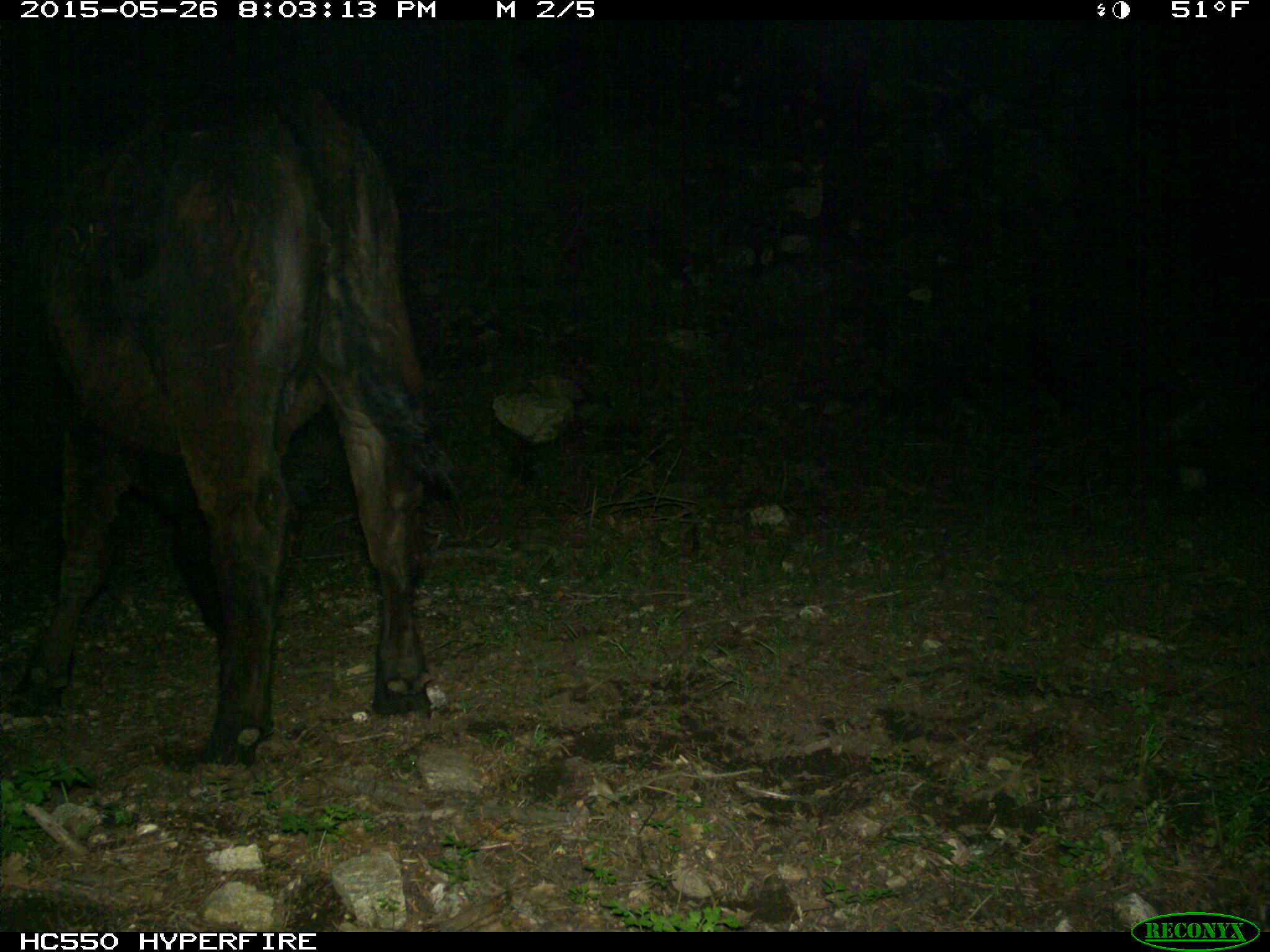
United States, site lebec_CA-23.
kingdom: Animalia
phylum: Chordata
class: Mammalia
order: Artiodactyla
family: Bovidae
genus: Bos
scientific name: Bos taurus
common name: domestic cow